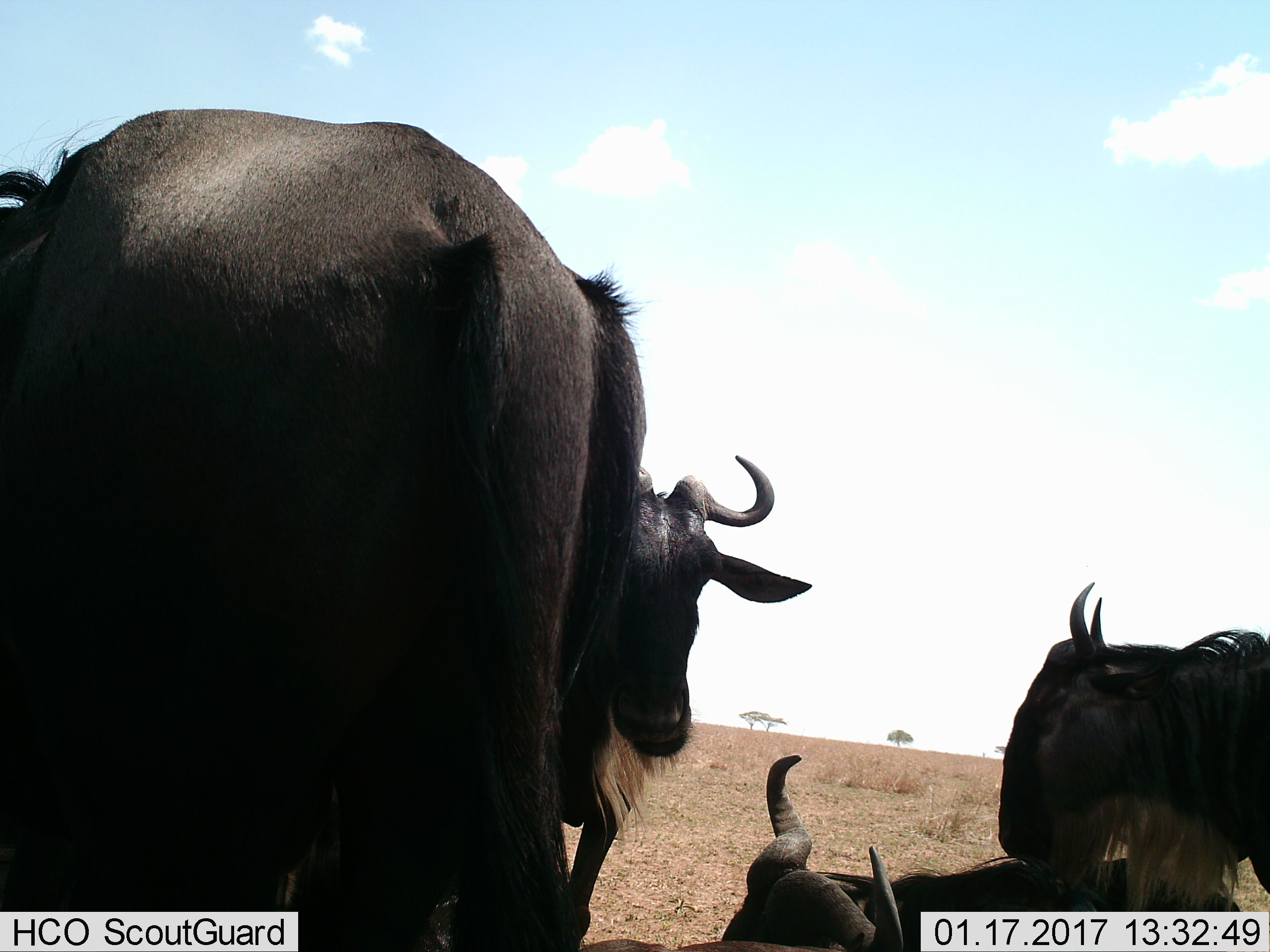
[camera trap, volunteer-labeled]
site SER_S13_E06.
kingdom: Animalia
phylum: Chordata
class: Mammalia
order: Artiodactyla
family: Bovidae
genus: Connochaetes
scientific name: Connochaetes taurinus taurinus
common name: blue wildebeest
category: wildebeestblue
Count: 4.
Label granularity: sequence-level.